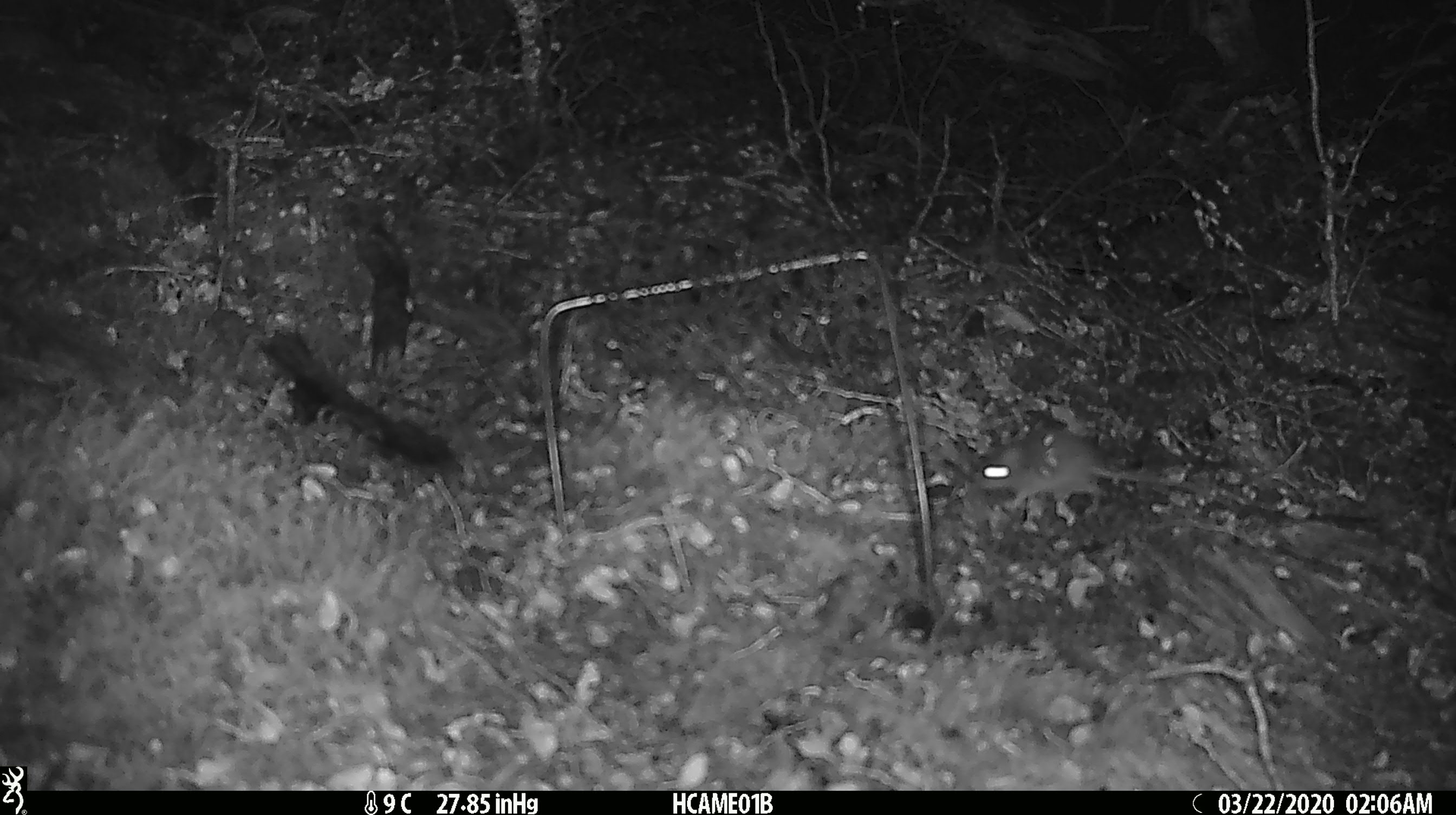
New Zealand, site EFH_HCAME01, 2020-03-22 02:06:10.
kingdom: Animalia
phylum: Chordata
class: Mammalia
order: Rodentia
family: Muridae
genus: Mus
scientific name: Mus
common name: mouse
Mouse (Mus).